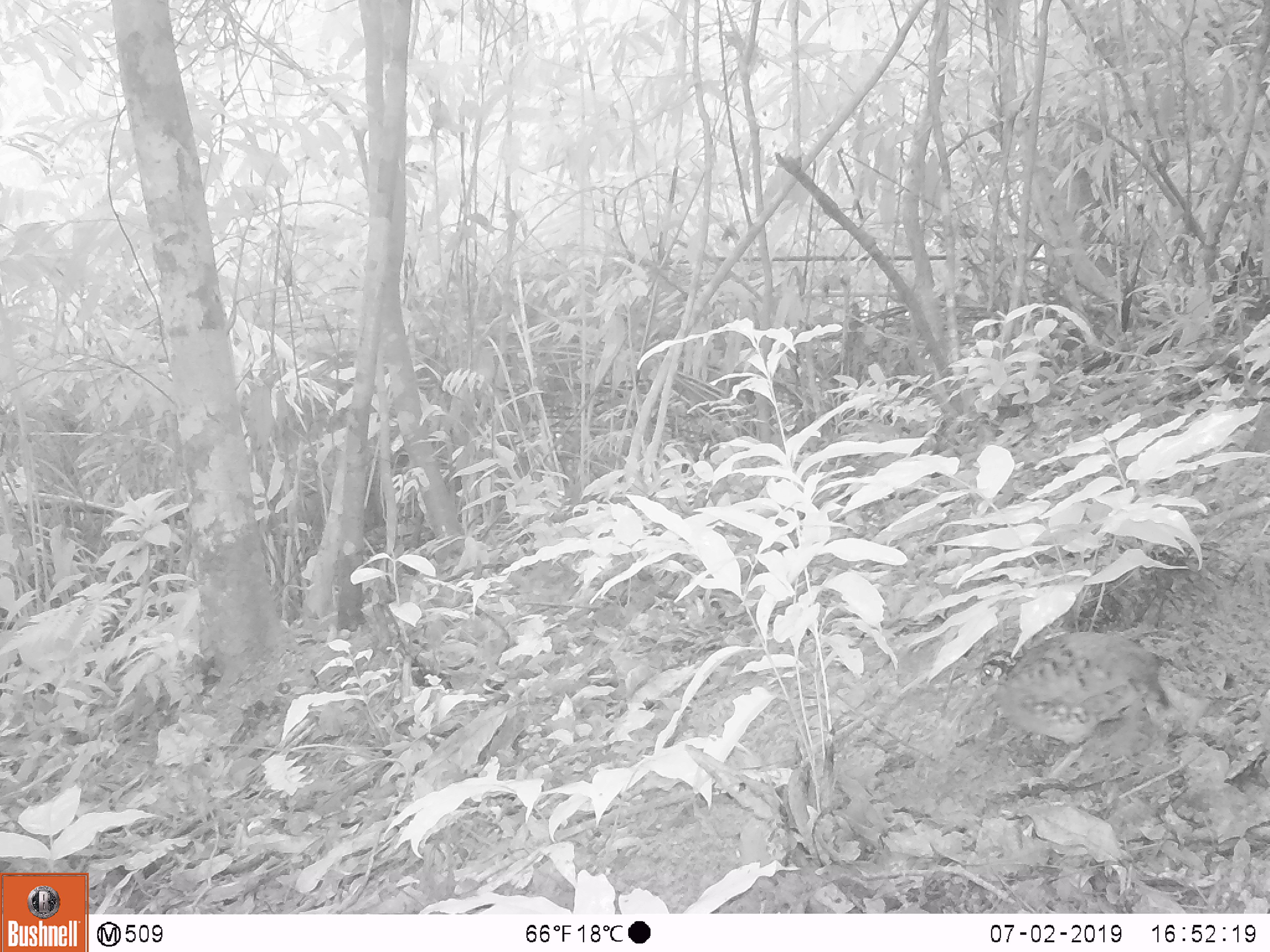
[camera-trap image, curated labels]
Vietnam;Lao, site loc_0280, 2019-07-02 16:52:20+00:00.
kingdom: Animalia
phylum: Chordata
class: Aves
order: Galliformes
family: Phasianidae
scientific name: Phasianidae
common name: partridge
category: unidentified partridge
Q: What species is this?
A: Unidentified partridge (partridge) (Phasianidae).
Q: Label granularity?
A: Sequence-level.